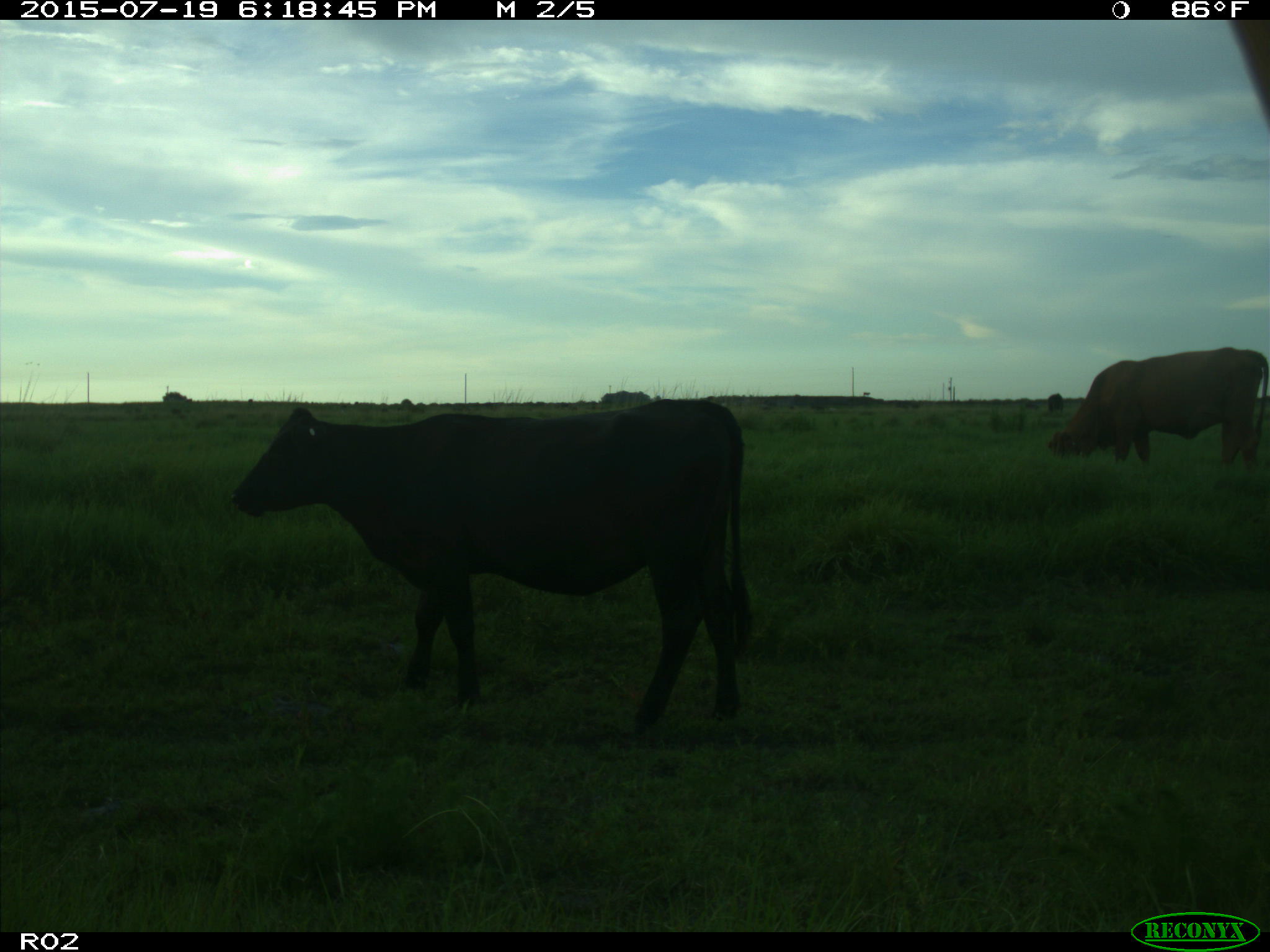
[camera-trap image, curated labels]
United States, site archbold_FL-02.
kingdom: Animalia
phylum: Chordata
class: Mammalia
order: Artiodactyla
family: Bovidae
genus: Bos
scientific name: Bos taurus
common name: domestic cow